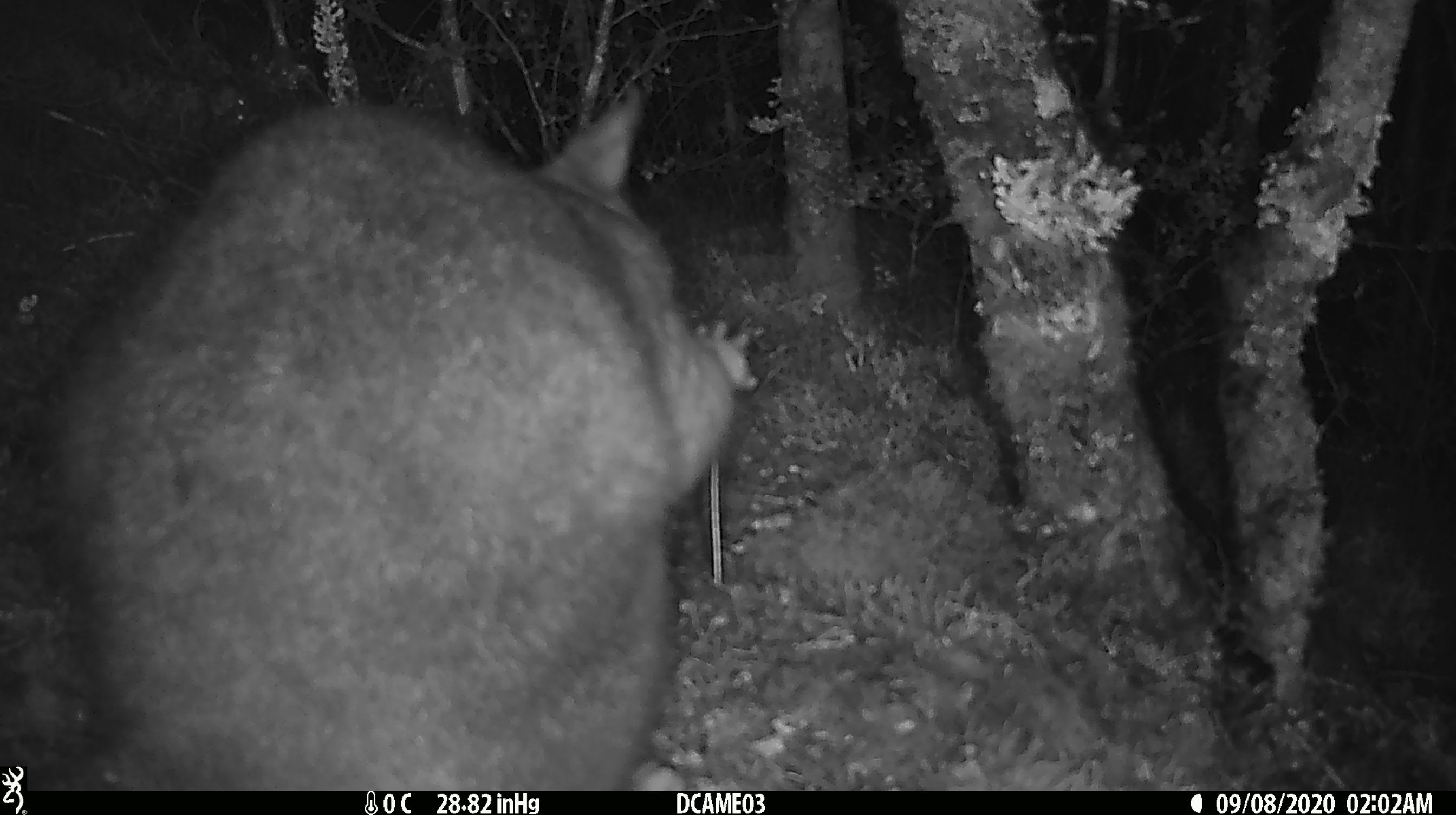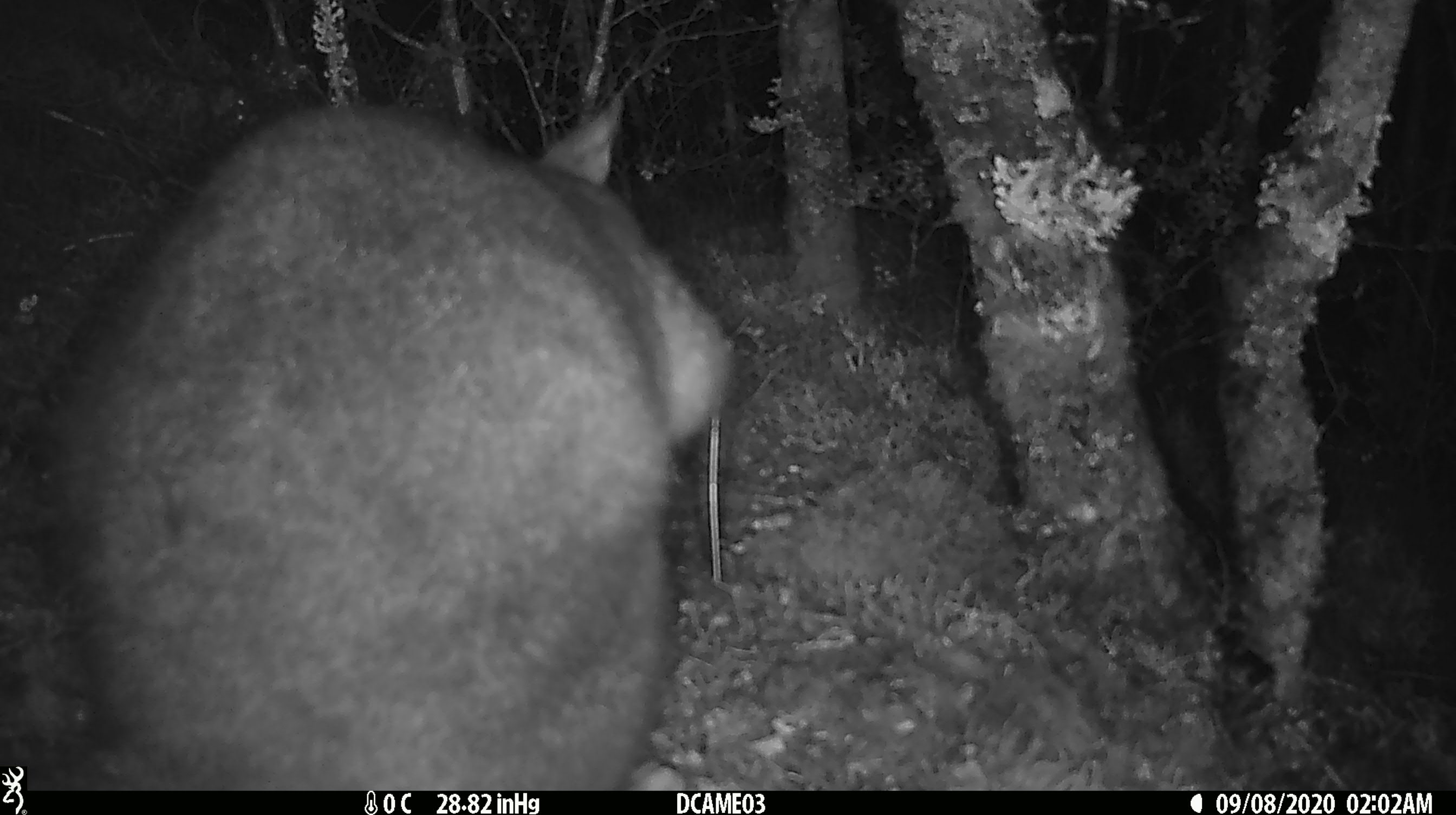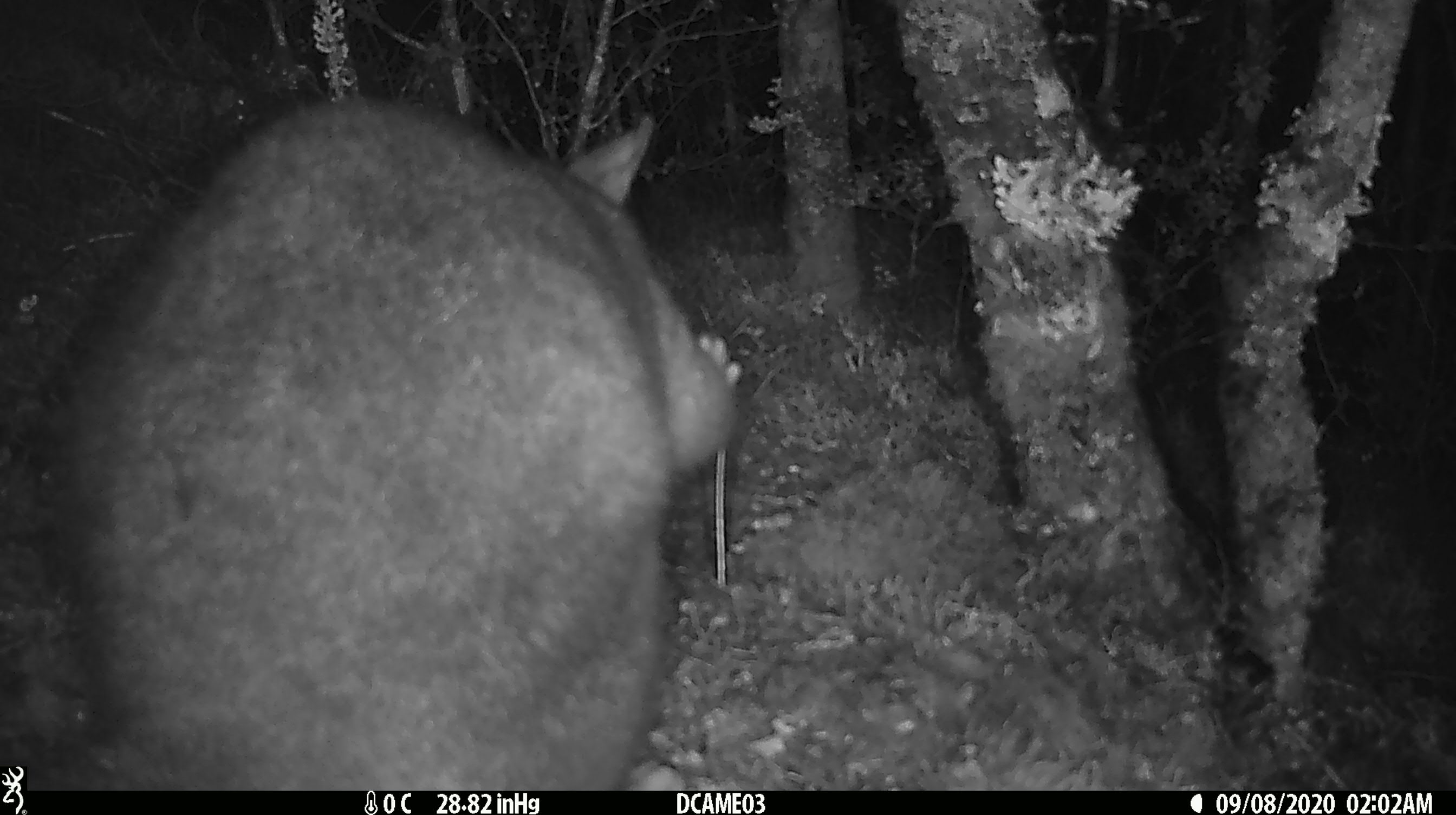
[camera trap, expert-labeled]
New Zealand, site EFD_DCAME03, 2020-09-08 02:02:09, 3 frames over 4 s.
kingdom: Animalia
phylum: Chordata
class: Mammalia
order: Diprotodontia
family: Phalangeridae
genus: Trichosurus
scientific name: Trichosurus vulpecula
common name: common brushtail possum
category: possum